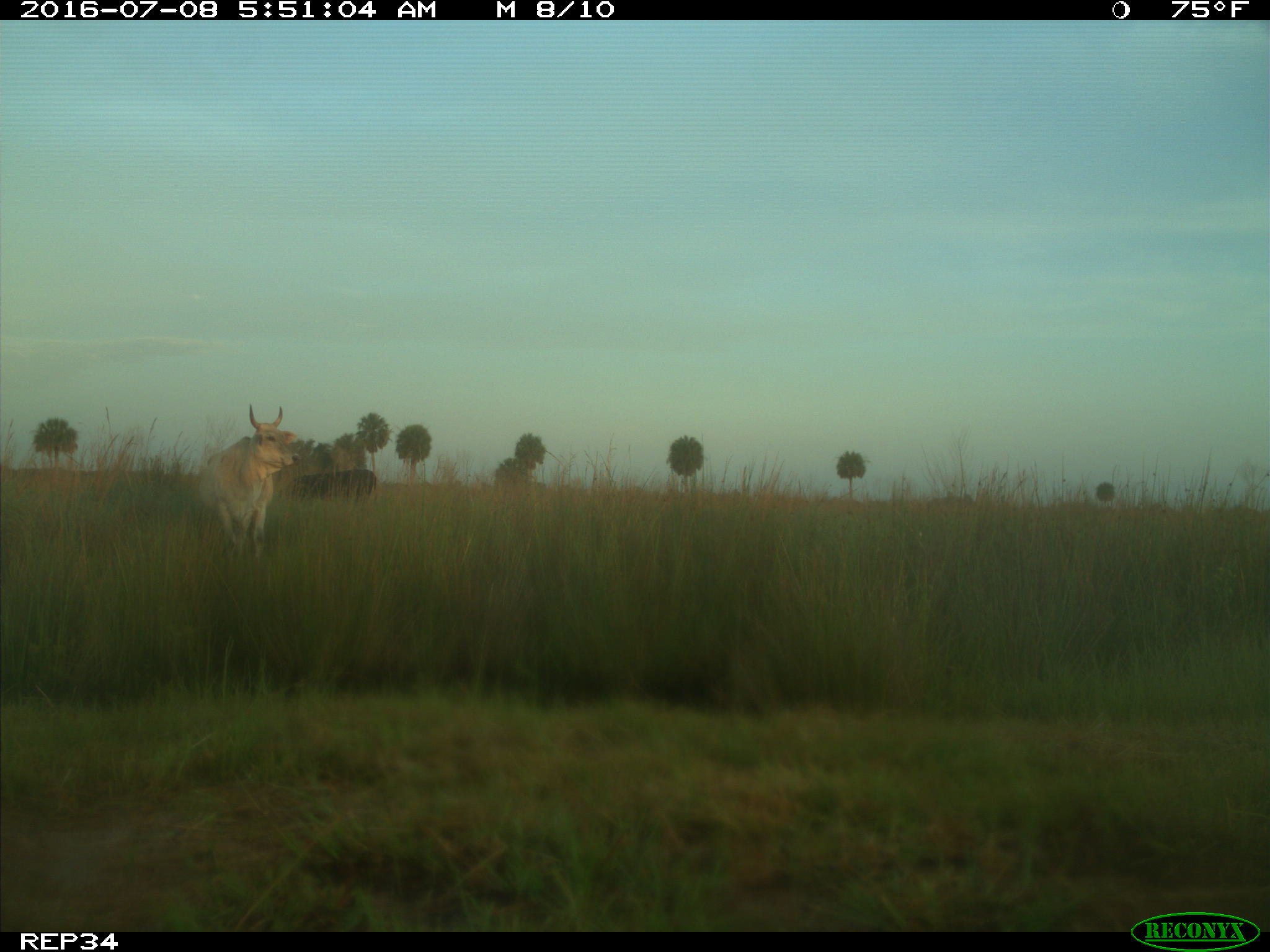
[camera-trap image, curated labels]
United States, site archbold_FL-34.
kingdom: Animalia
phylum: Chordata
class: Mammalia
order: Artiodactyla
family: Bovidae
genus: Bos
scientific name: Bos taurus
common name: domestic cow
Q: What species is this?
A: Bos taurus (domestic cow).